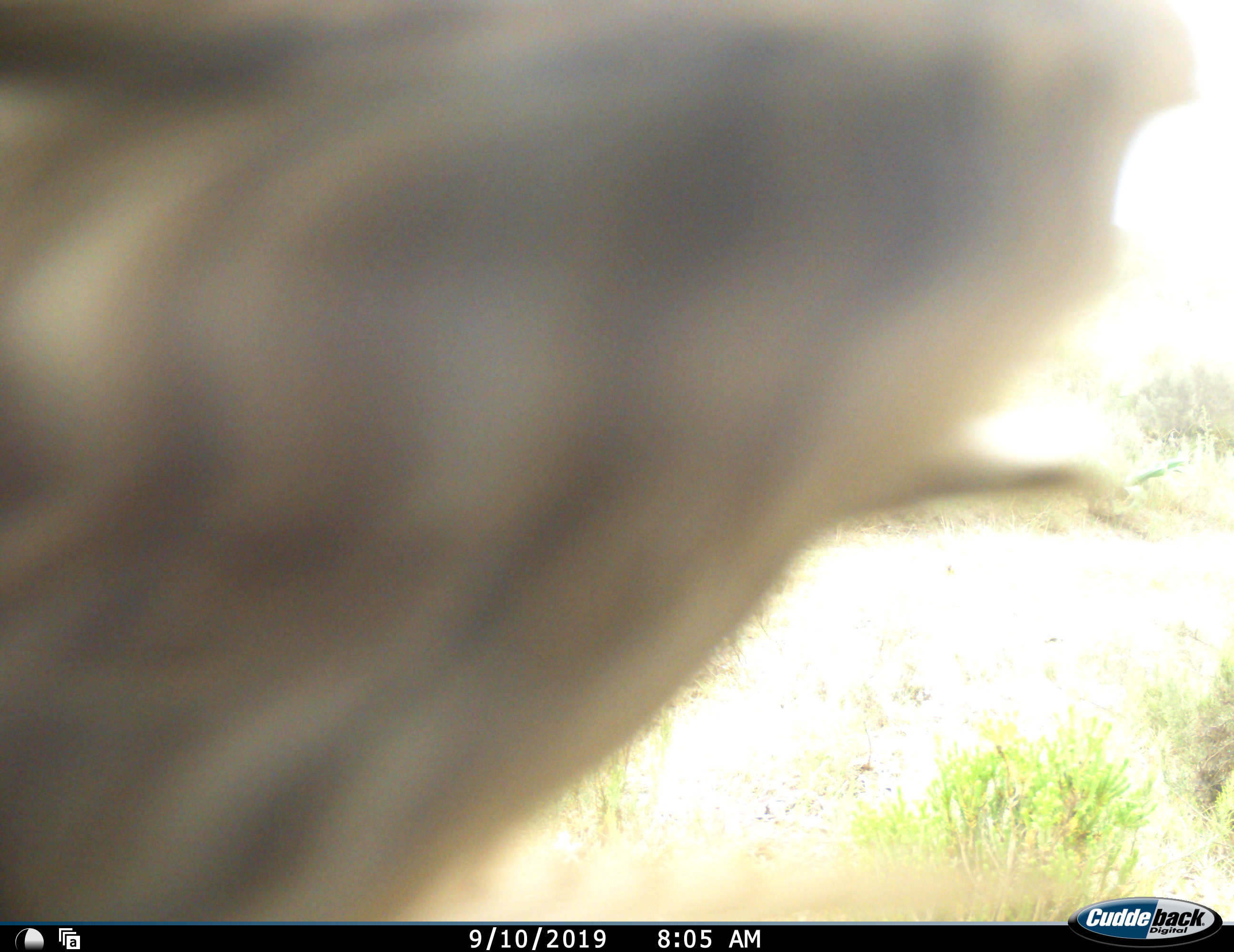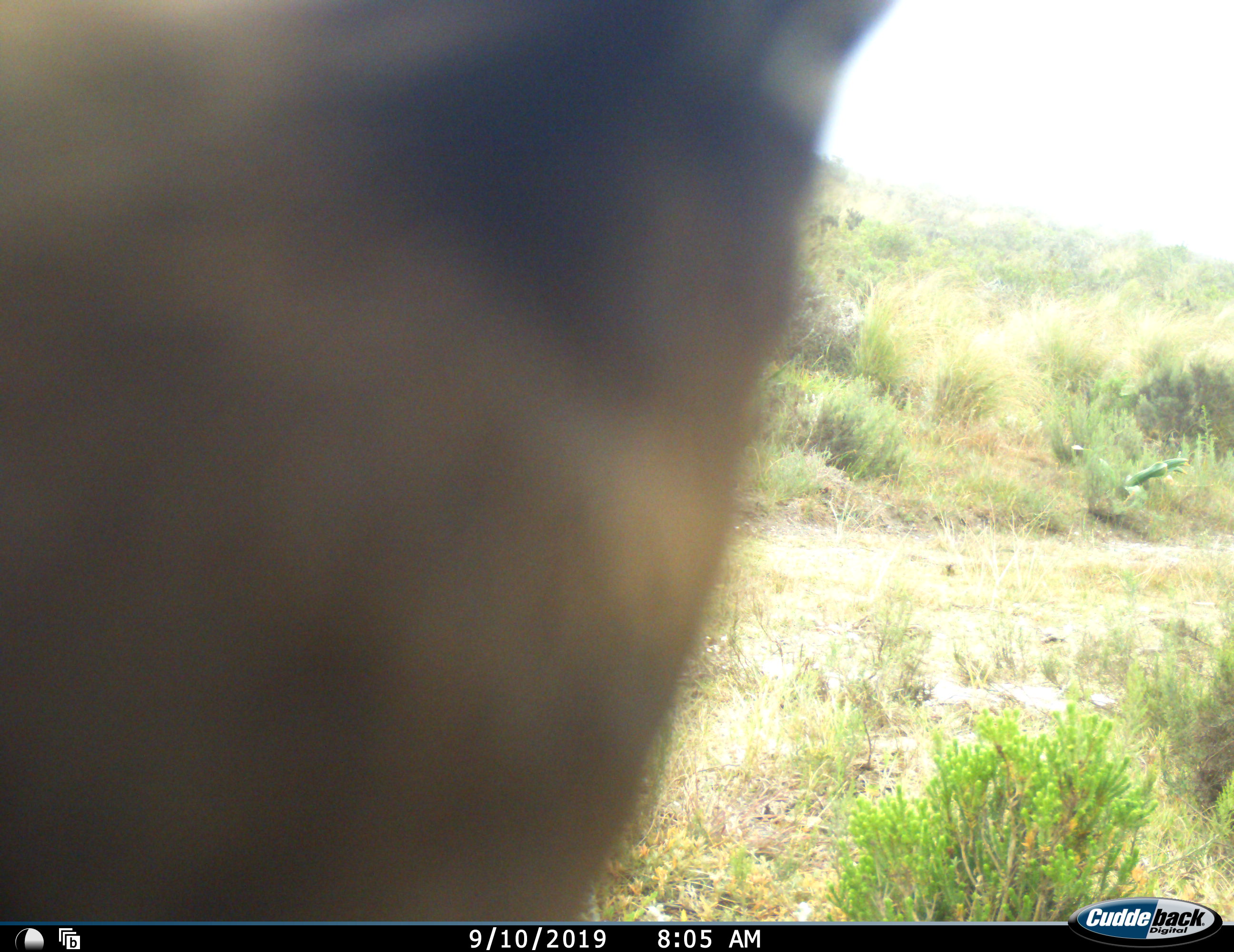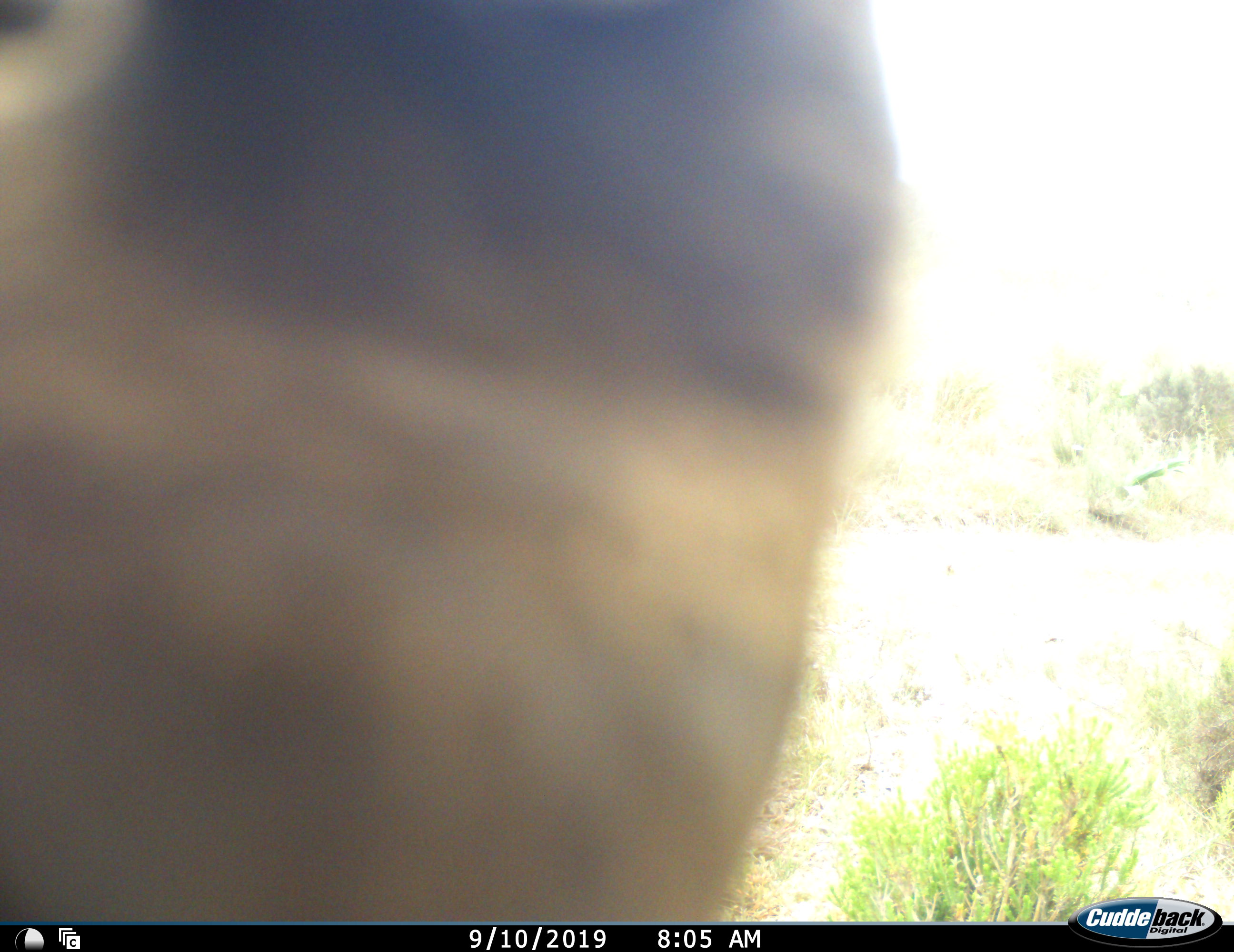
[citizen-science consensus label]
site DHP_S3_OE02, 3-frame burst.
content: unidentified animal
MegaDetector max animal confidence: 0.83